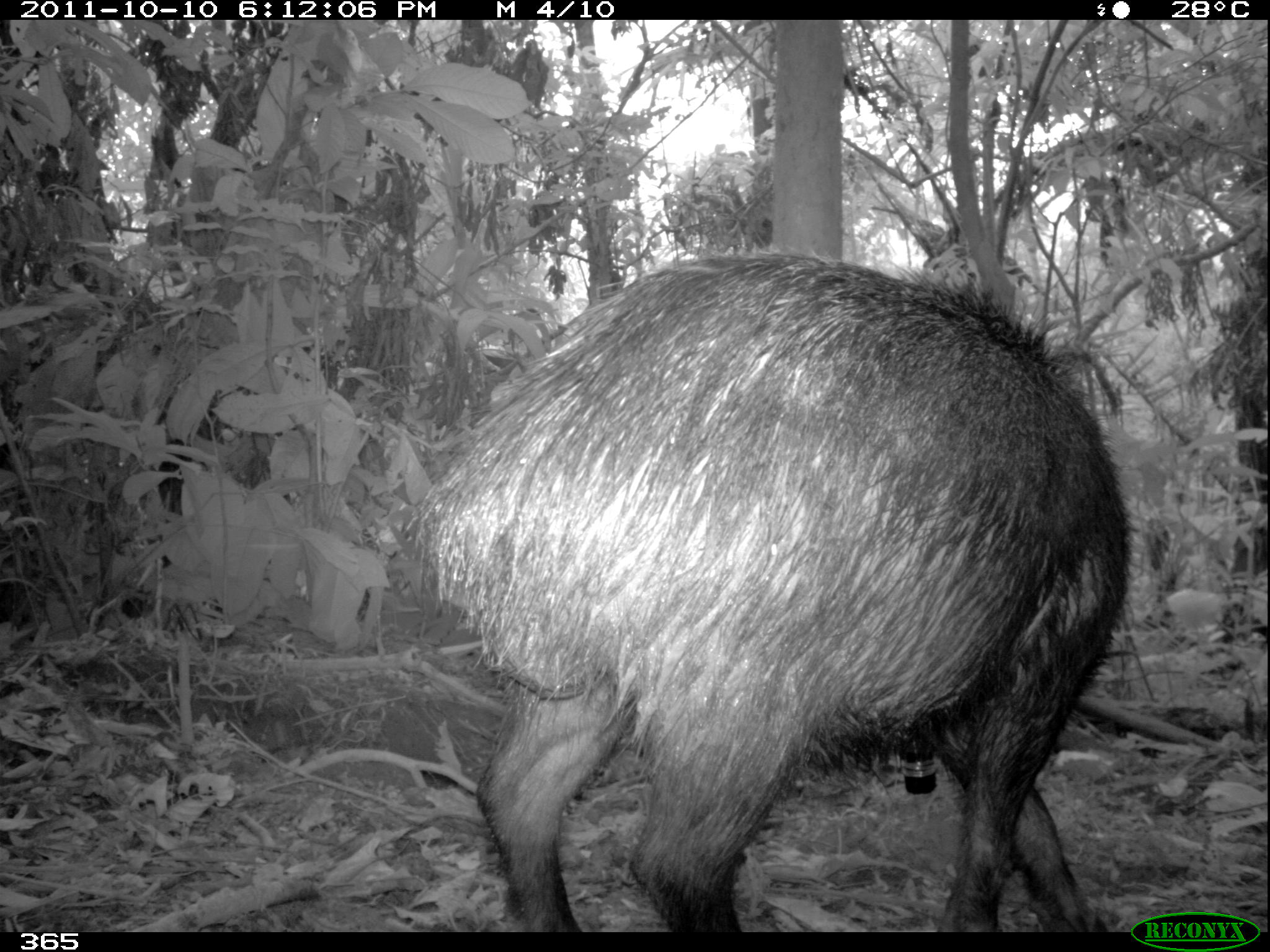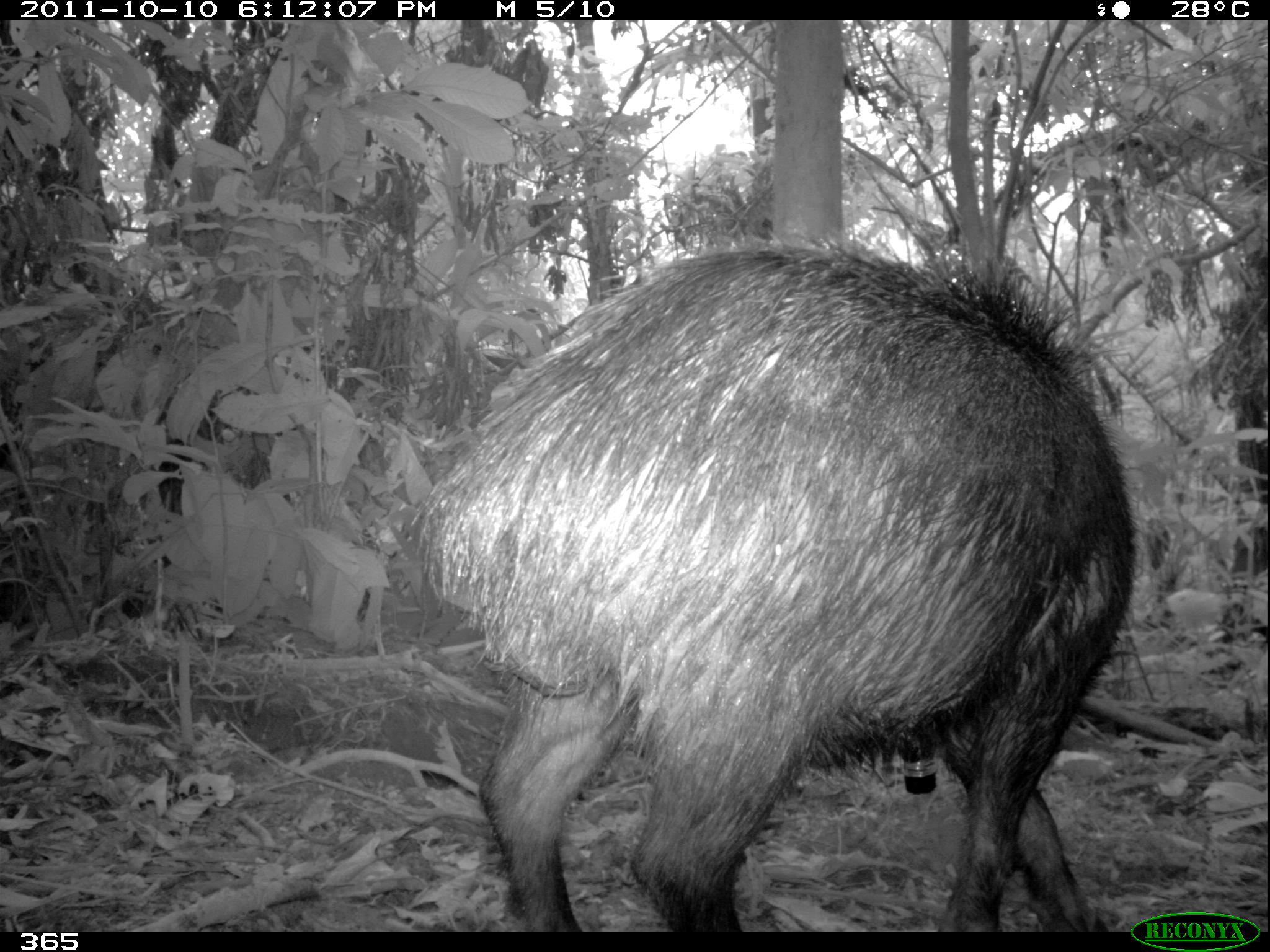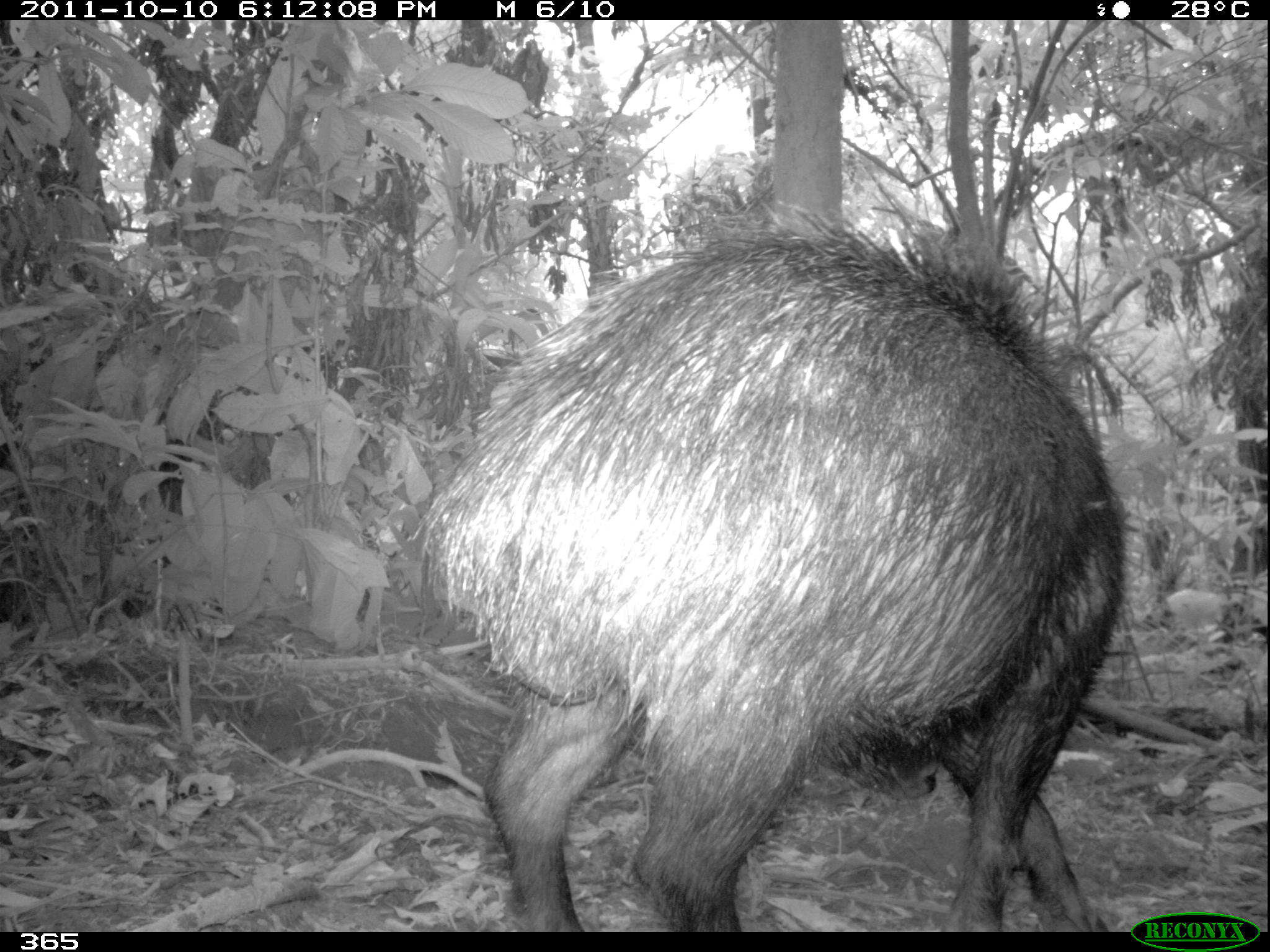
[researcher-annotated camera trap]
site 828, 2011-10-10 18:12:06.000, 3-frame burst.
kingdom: Animalia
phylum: Chordata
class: Mammalia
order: Artiodactyla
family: Tayassuidae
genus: Tayassu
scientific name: Tayassu pecari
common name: white-lipped peccary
Tayassu pecari (white-lipped peccary).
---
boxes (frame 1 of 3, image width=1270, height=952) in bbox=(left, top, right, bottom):
tayassu pecari: bbox=(409, 249, 1128, 932)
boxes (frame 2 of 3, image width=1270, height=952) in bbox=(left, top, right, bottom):
tayassu pecari: bbox=(416, 244, 1133, 931)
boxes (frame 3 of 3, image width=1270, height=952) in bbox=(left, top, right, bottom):
tayassu pecari: bbox=(418, 203, 1126, 931)